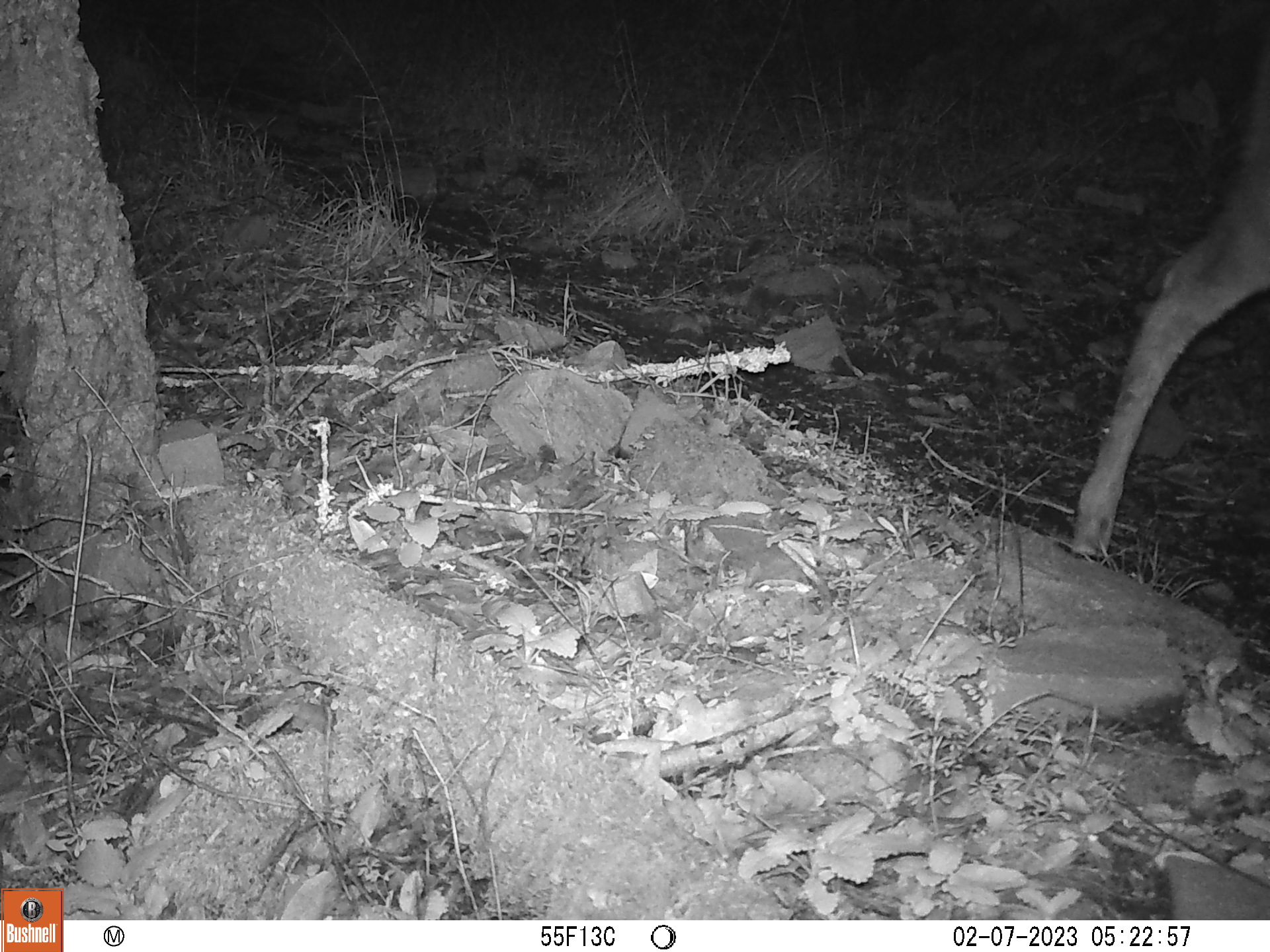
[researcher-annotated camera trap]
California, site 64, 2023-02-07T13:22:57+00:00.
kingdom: Animalia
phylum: Chordata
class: Mammalia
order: Artiodactyla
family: Cervidae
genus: Odocoileus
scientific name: Odocoileus hemionus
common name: mule deer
Mule deer (Odocoileus hemionus).